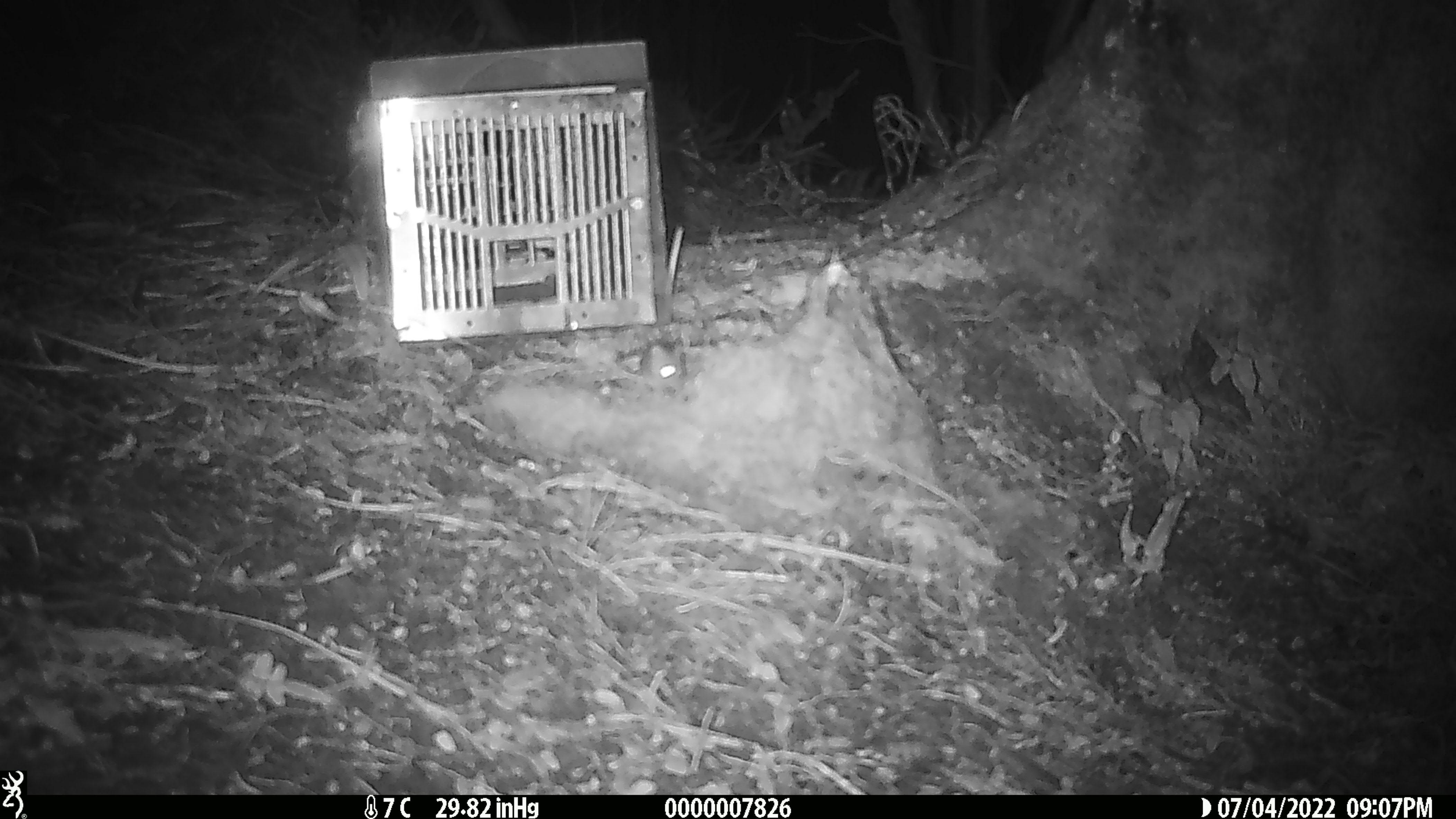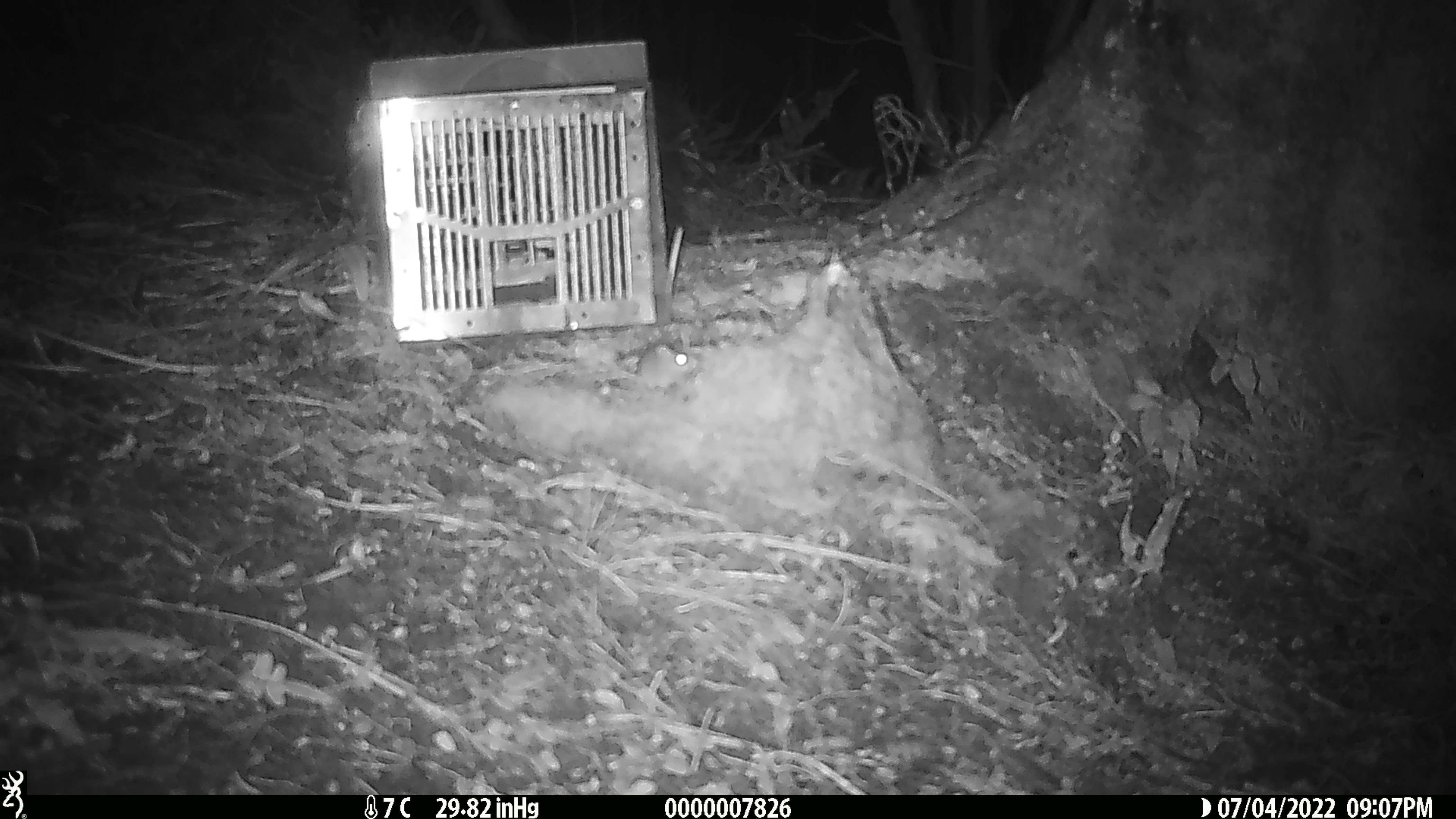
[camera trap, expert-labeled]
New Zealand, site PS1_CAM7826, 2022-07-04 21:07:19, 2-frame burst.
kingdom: Animalia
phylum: Chordata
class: Mammalia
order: Rodentia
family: Muridae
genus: Mus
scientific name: Mus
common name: mouse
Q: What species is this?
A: Mouse (Mus).